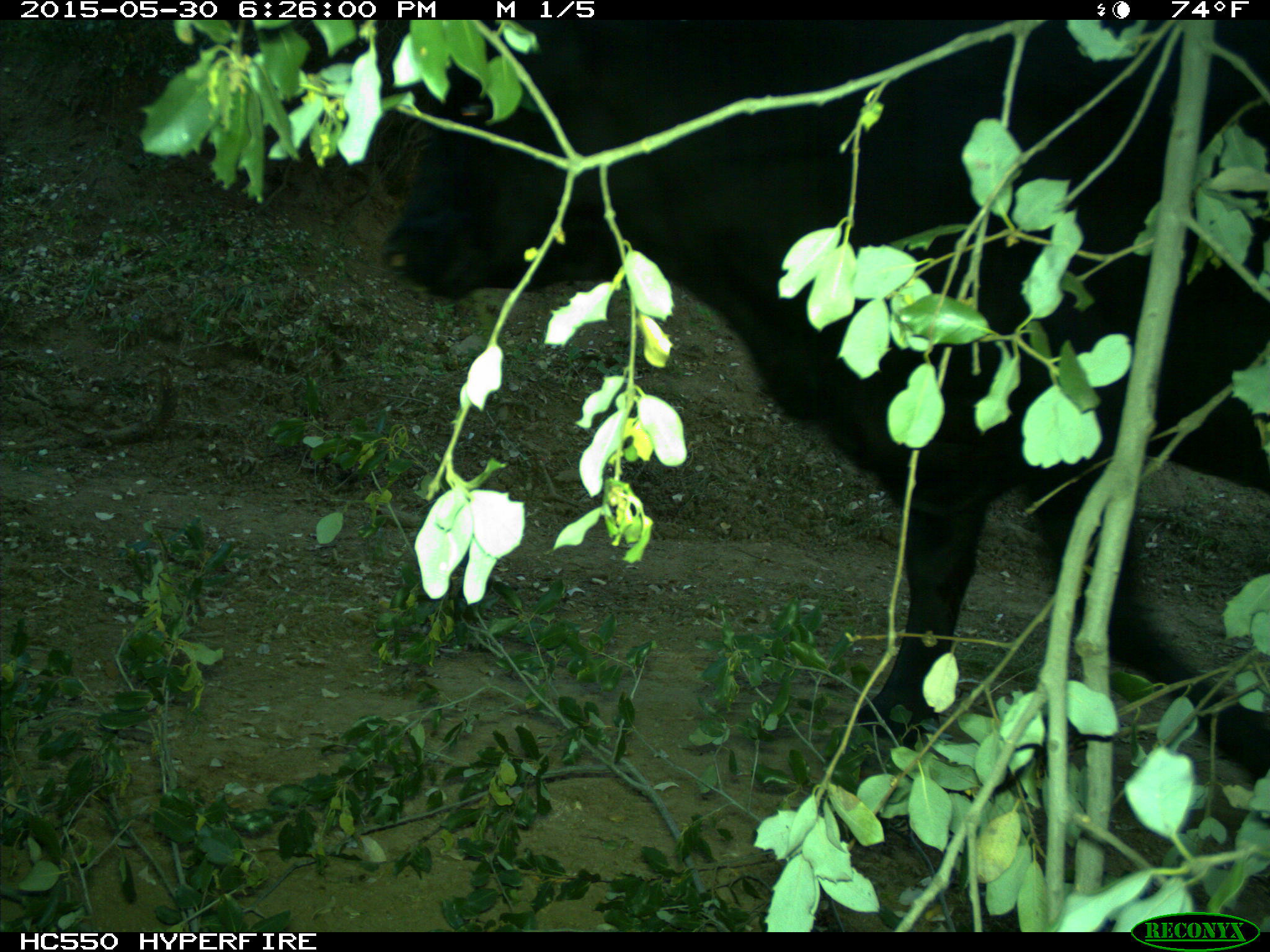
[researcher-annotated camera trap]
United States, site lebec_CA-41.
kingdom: Animalia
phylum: Chordata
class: Mammalia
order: Artiodactyla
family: Bovidae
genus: Bos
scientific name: Bos taurus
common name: domestic cow